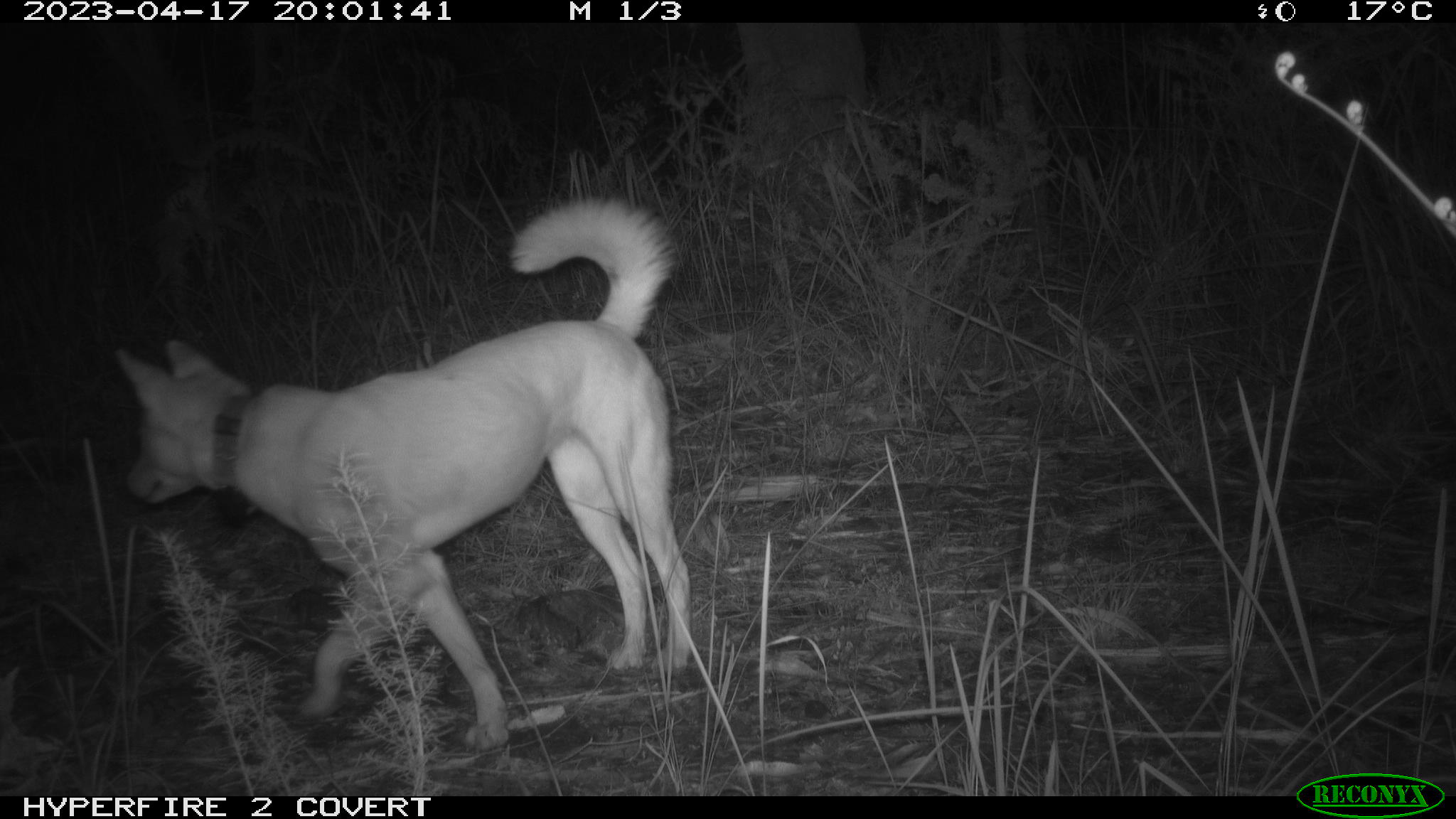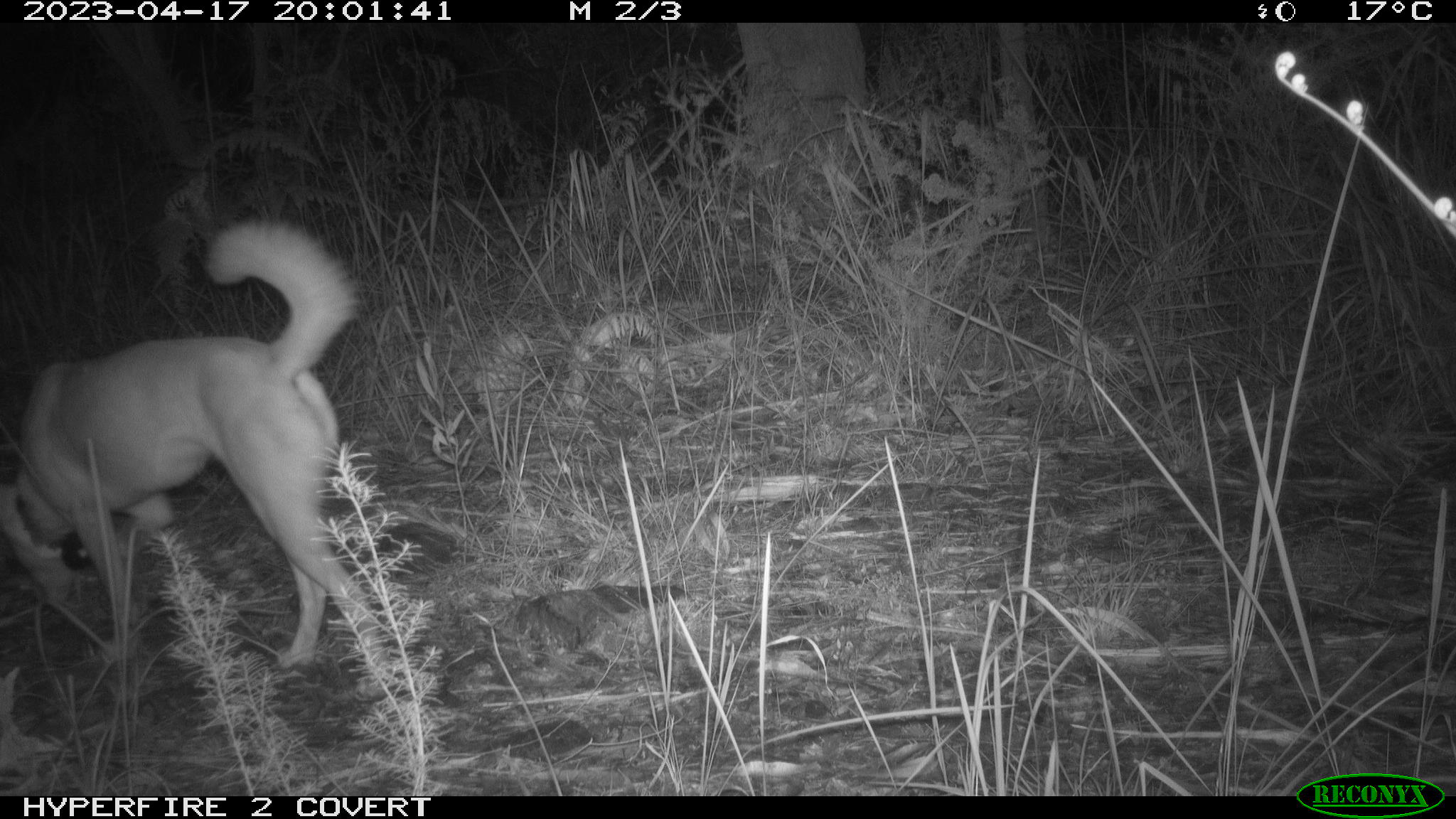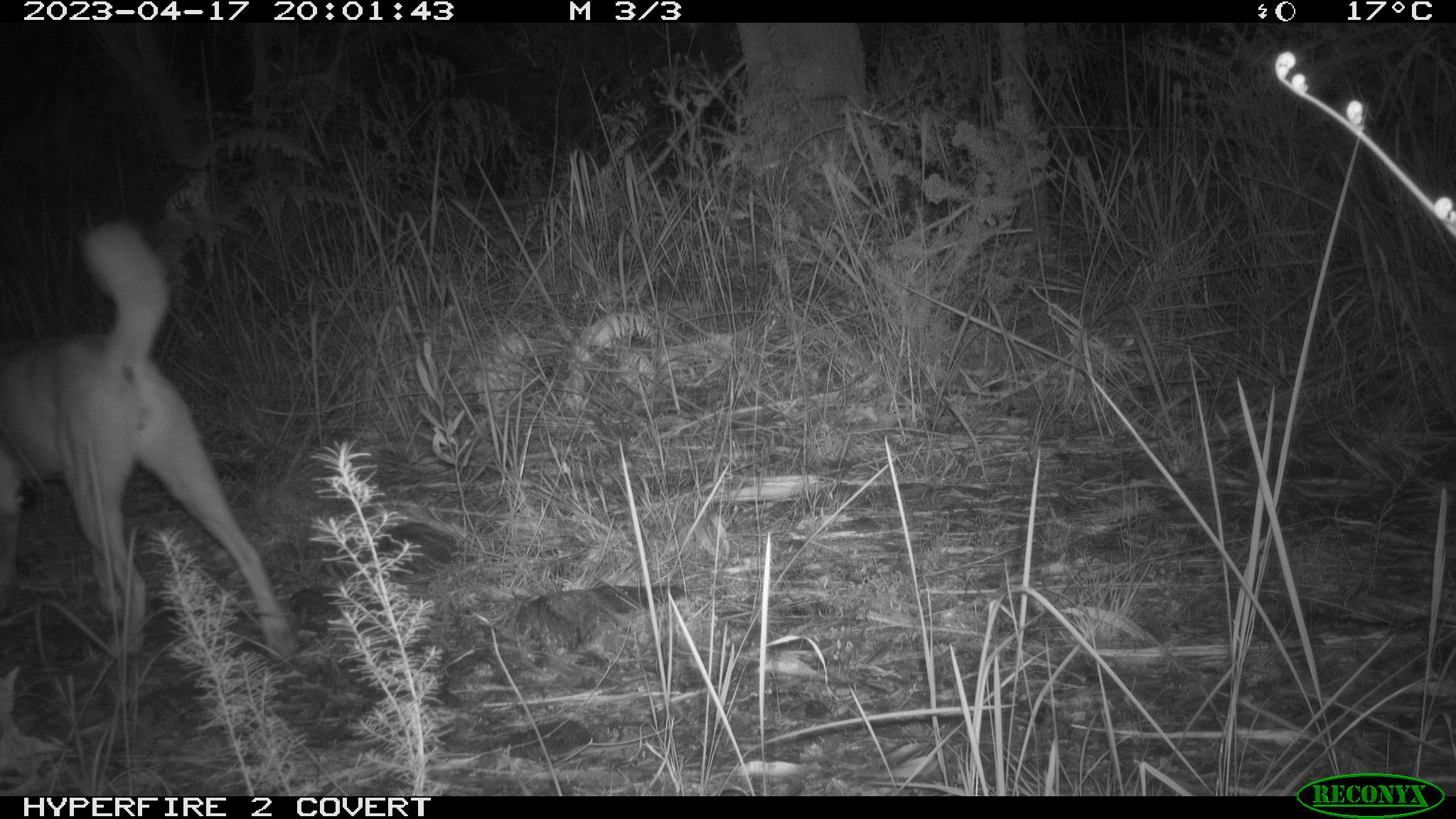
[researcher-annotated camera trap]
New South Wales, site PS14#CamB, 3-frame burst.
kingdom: Animalia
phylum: Chordata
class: Mammalia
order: Carnivora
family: Canidae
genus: Canis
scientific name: Canis familiaris dingo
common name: dingo